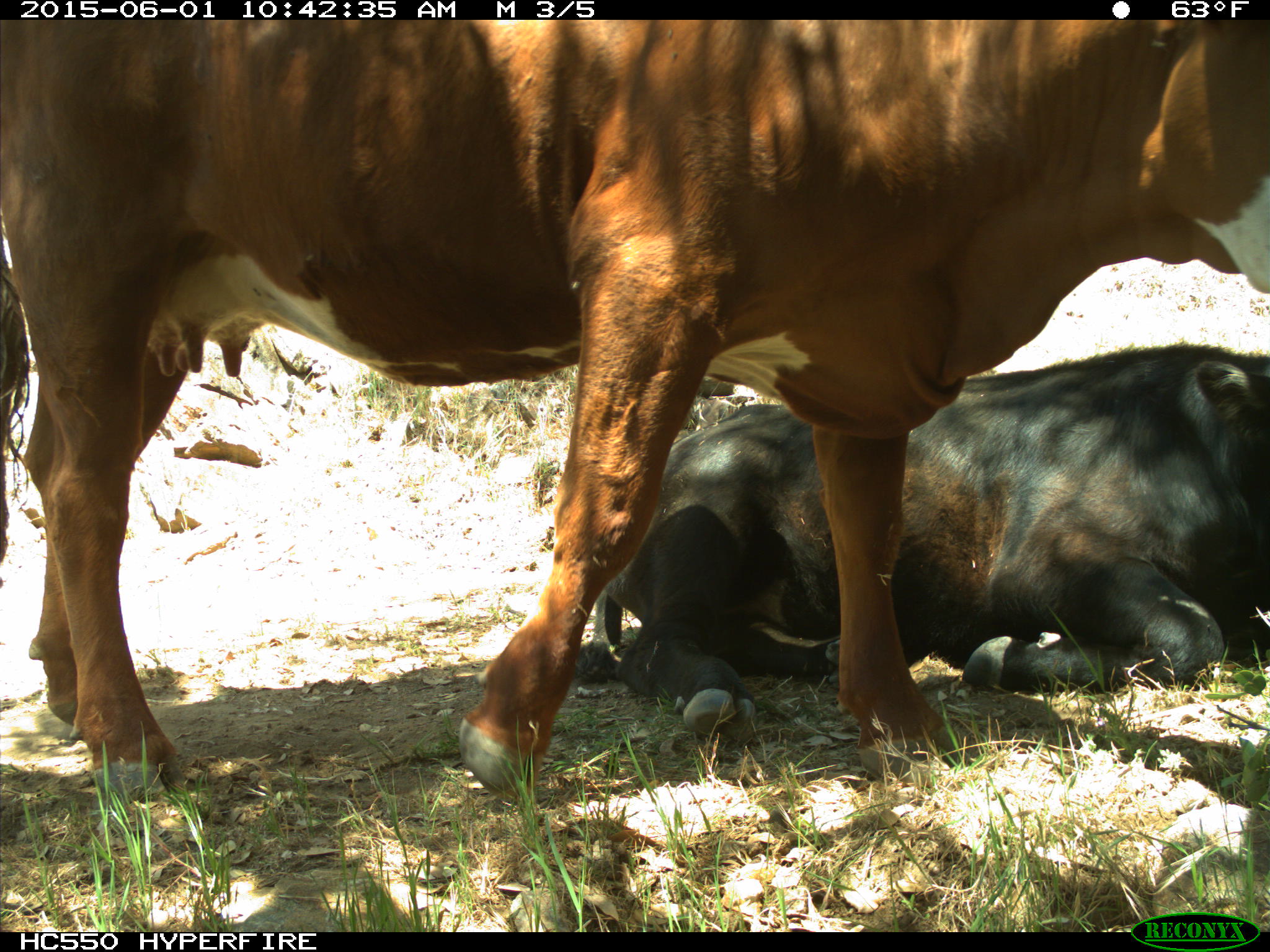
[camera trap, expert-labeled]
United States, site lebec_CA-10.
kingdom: Animalia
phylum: Chordata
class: Mammalia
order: Artiodactyla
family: Bovidae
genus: Bos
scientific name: Bos taurus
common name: domestic cow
Bos taurus (domestic cow).